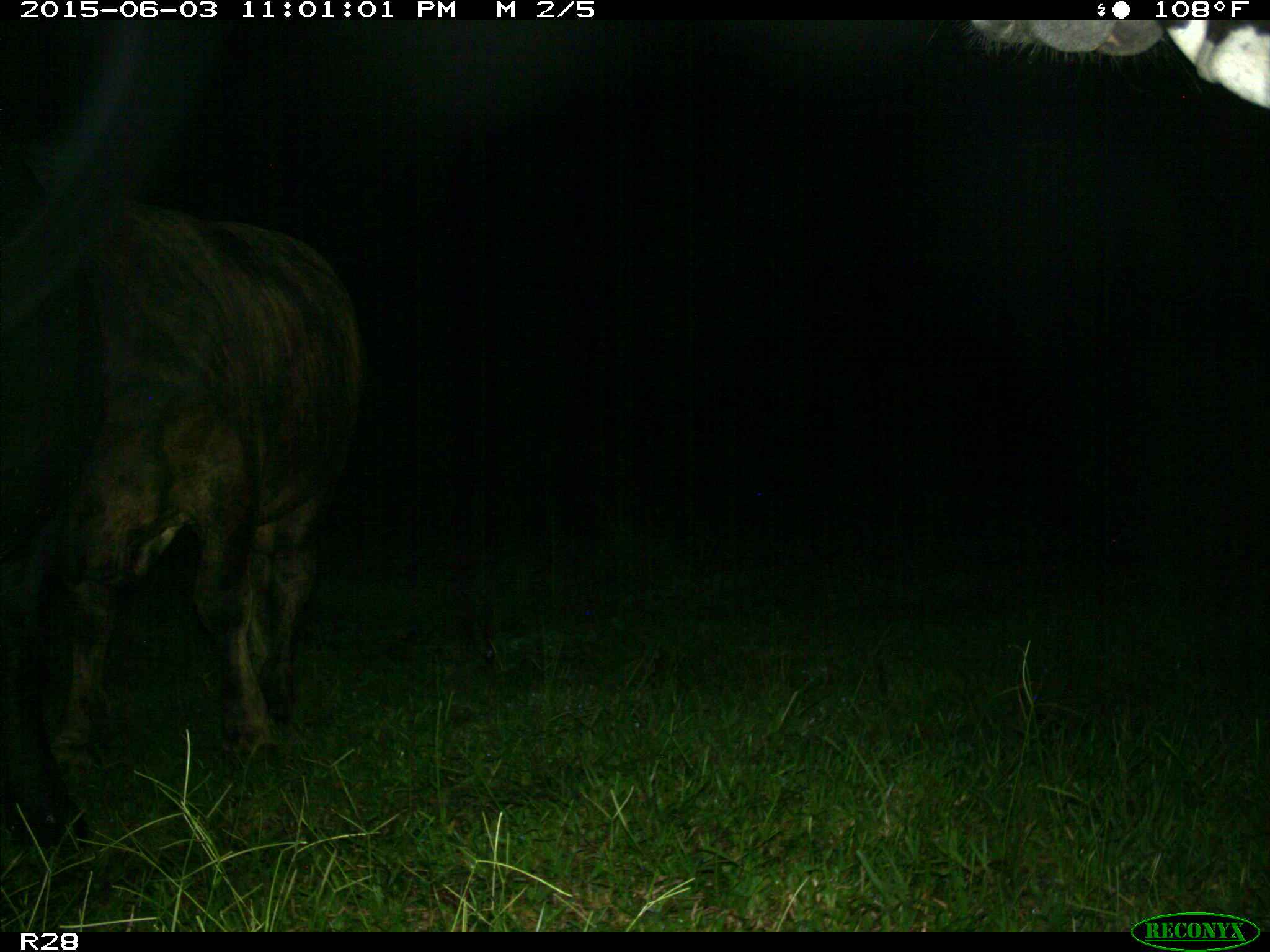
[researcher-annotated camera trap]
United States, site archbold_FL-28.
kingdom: Animalia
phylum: Chordata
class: Mammalia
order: Artiodactyla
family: Bovidae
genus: Bos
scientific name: Bos taurus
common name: domestic cow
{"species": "Bos taurus (domestic cow)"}